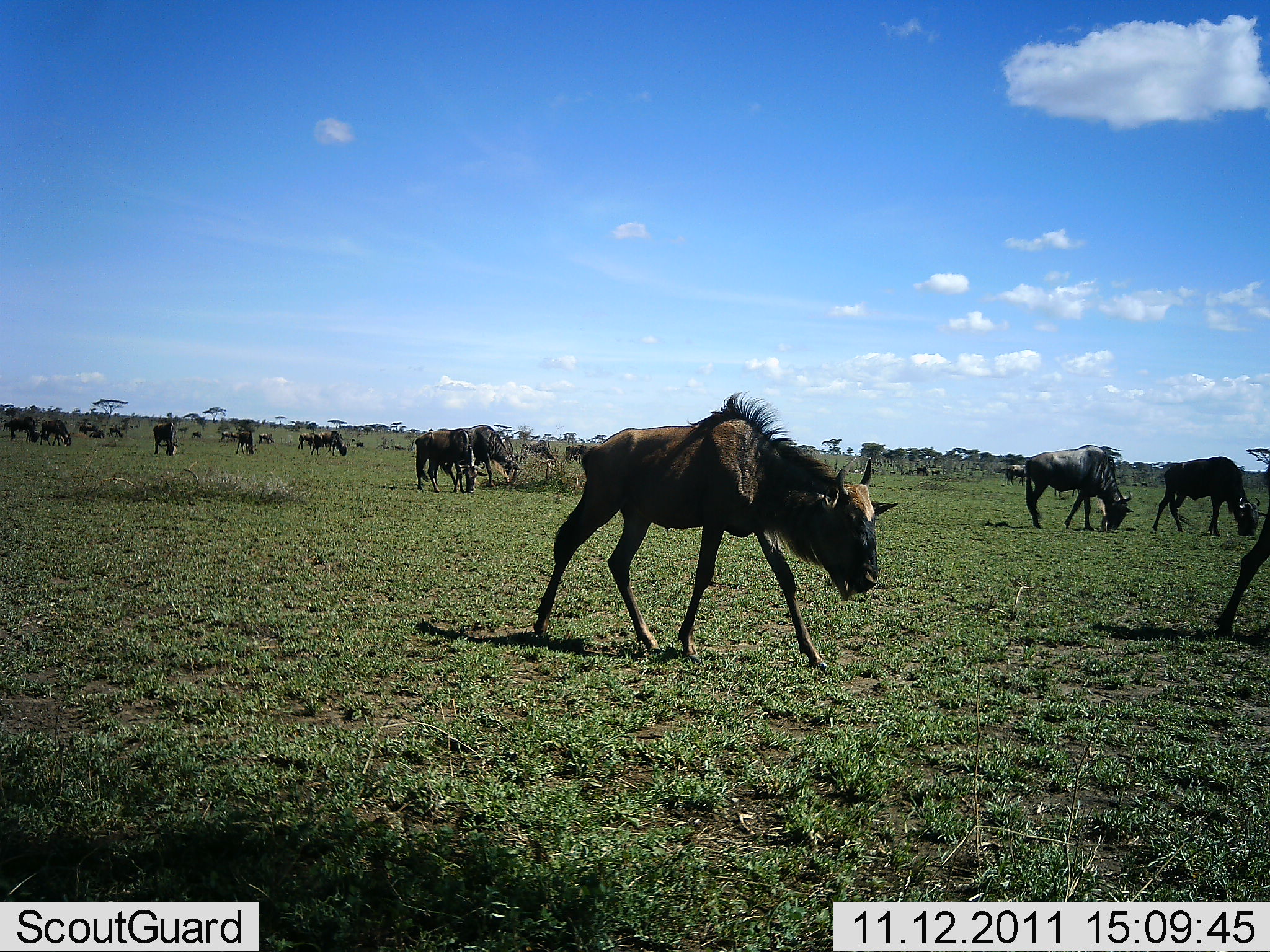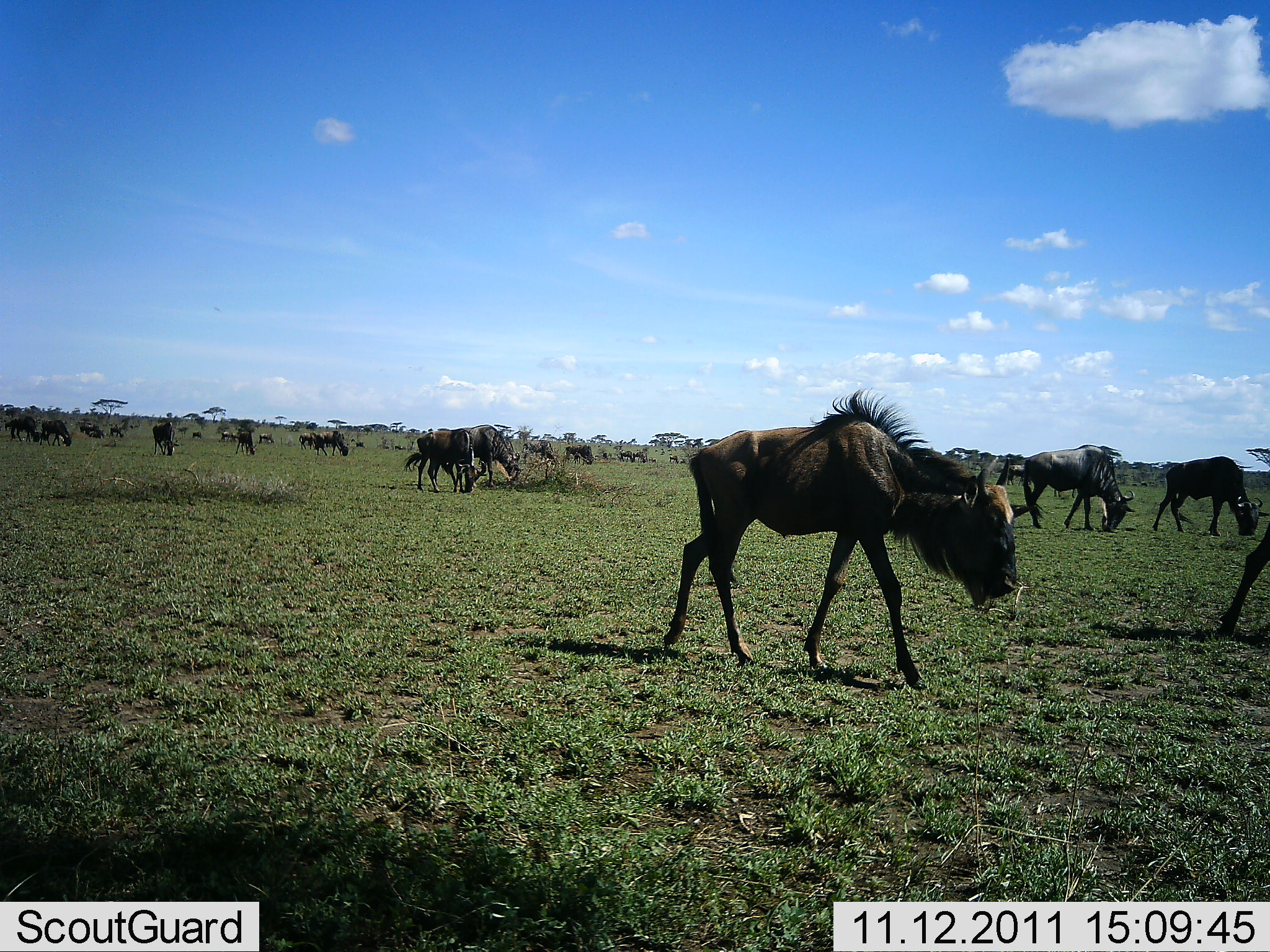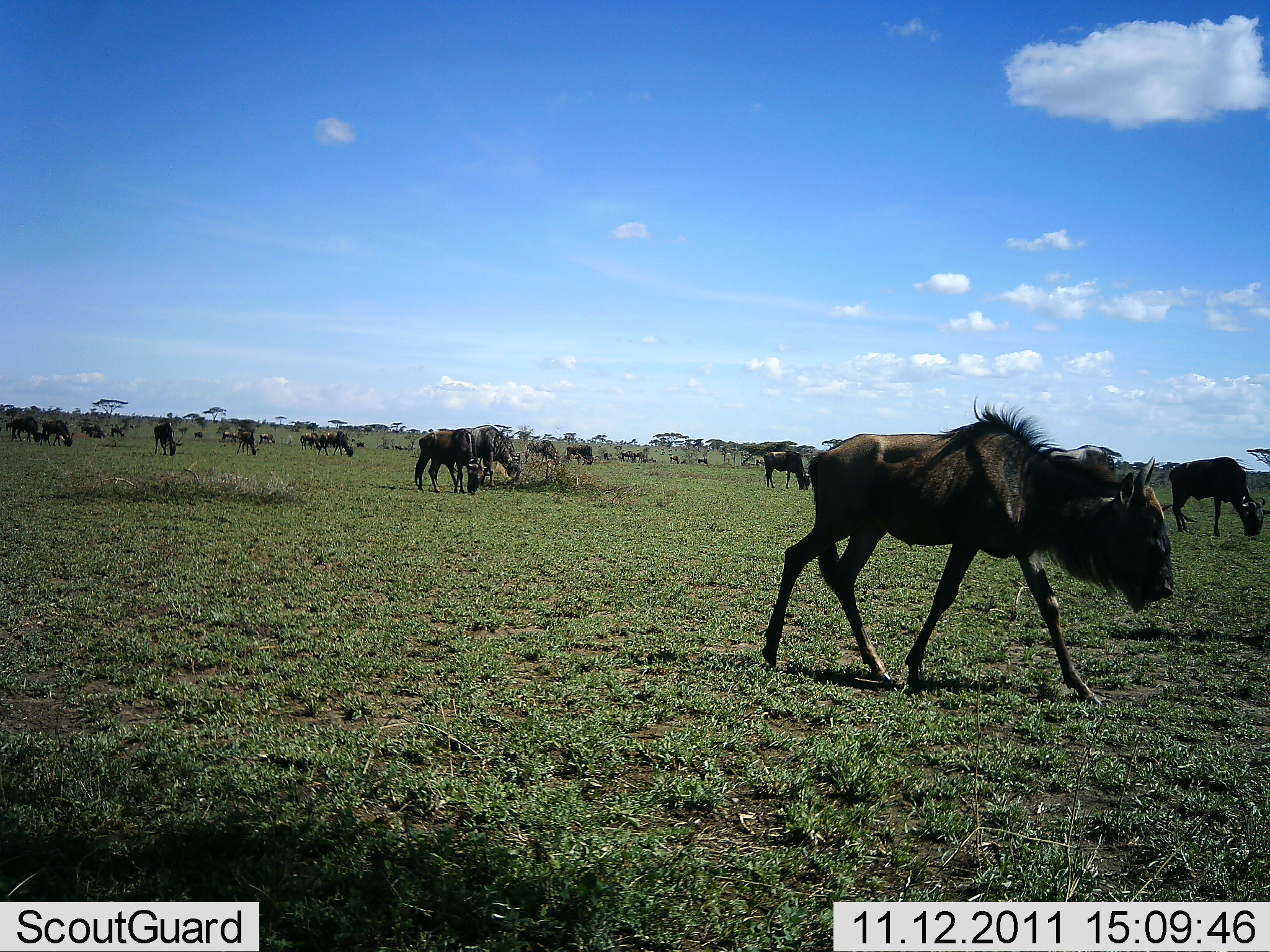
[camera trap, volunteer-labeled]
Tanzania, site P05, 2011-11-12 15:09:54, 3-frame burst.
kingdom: Animalia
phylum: Chordata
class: Mammalia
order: Artiodactyla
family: Bovidae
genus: Connochaetes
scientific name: Connochaetes taurinus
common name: blue wildebeest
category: wildebeest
Wildebeest (blue wildebeest) (Connochaetes taurinus), count 11-50. Behavior (volunteer vote fractions): standing 20%, resting 0%, moving 90%, interacting 0%. Young present (vote fraction): 0%. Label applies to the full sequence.